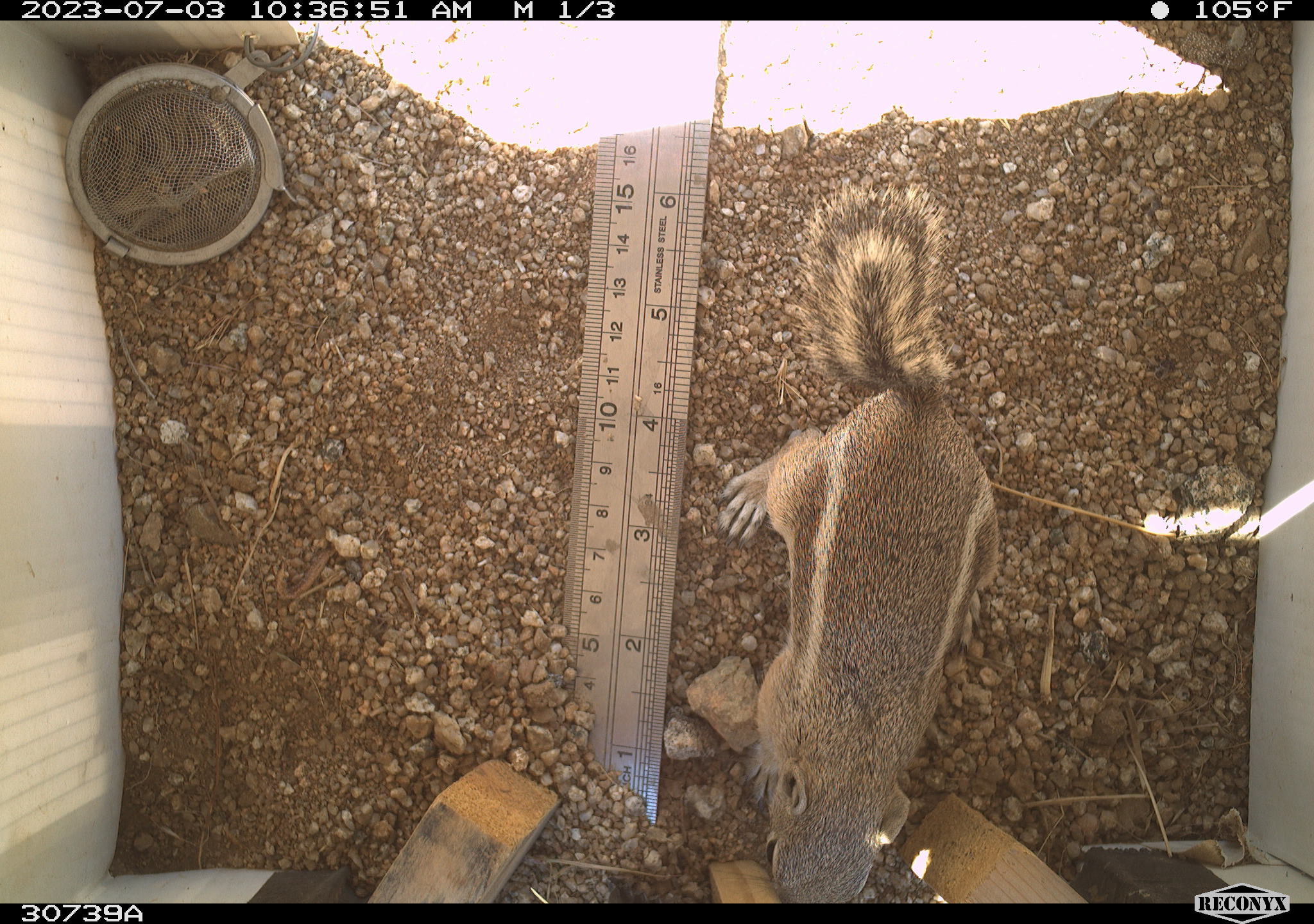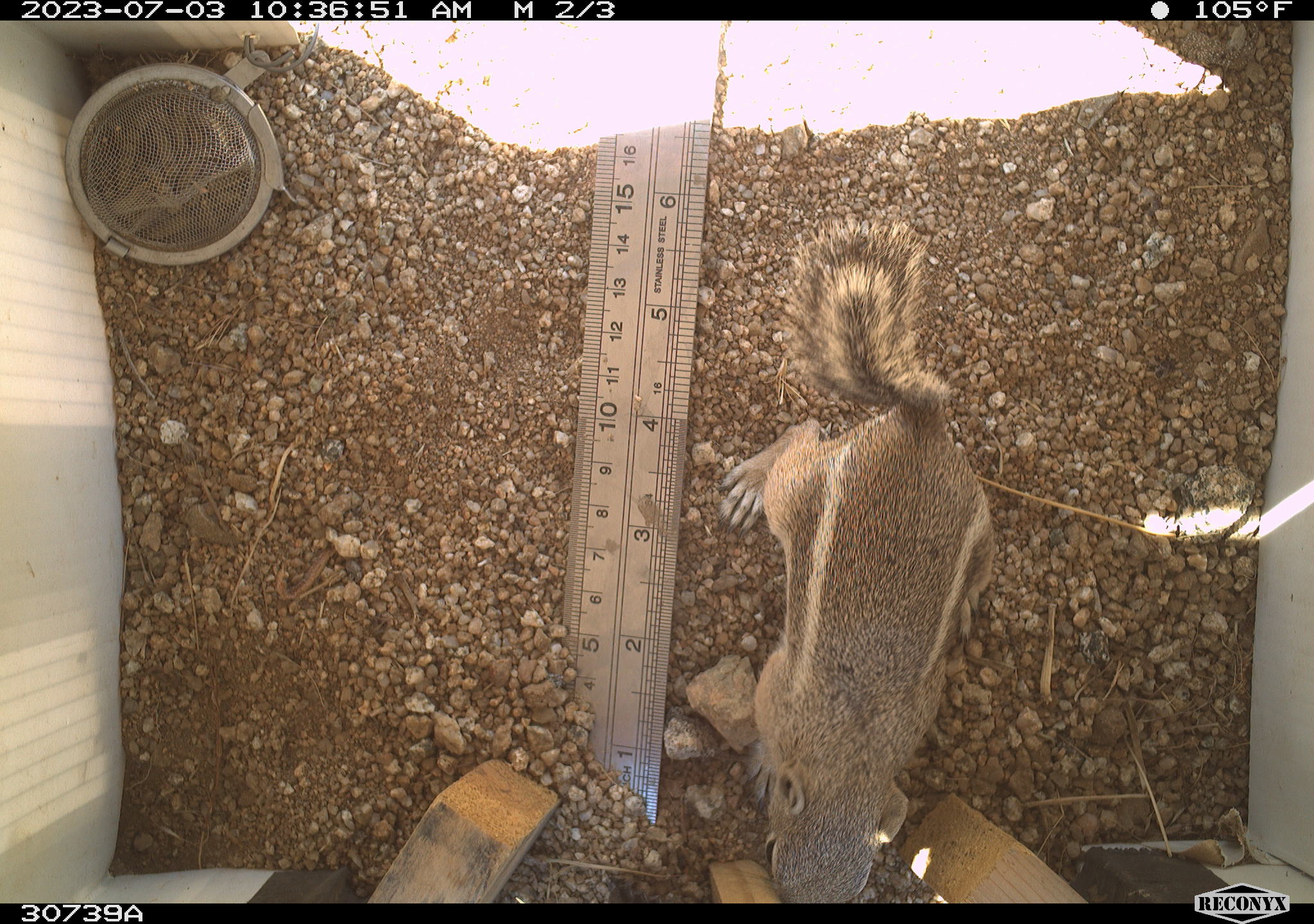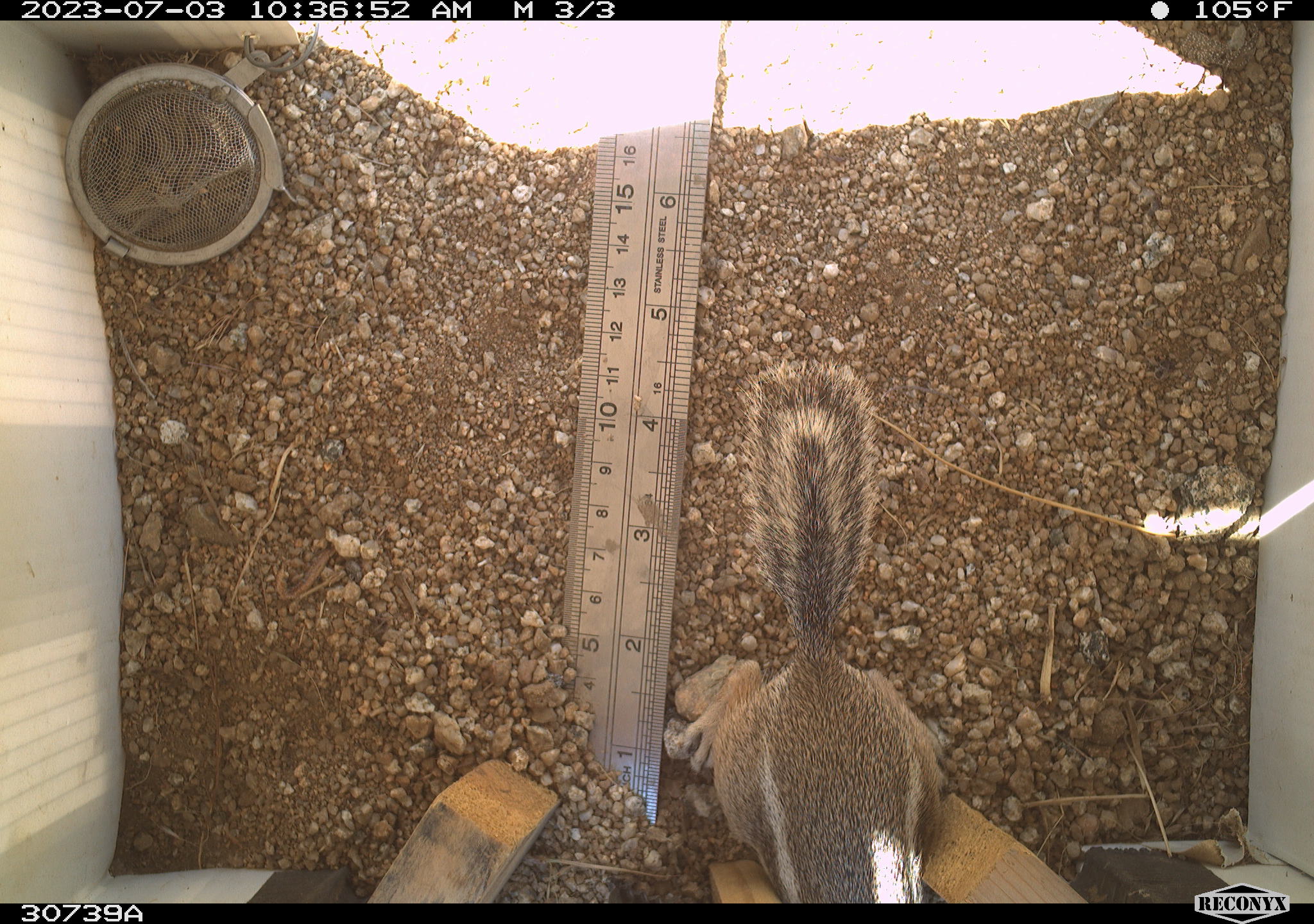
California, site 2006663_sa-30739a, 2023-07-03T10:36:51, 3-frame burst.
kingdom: Animalia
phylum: Chordata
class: Mammalia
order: Rodentia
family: Sciuridae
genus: Ammospermophilus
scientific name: Ammospermophilus leucurus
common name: white-tailed antelope squirrel